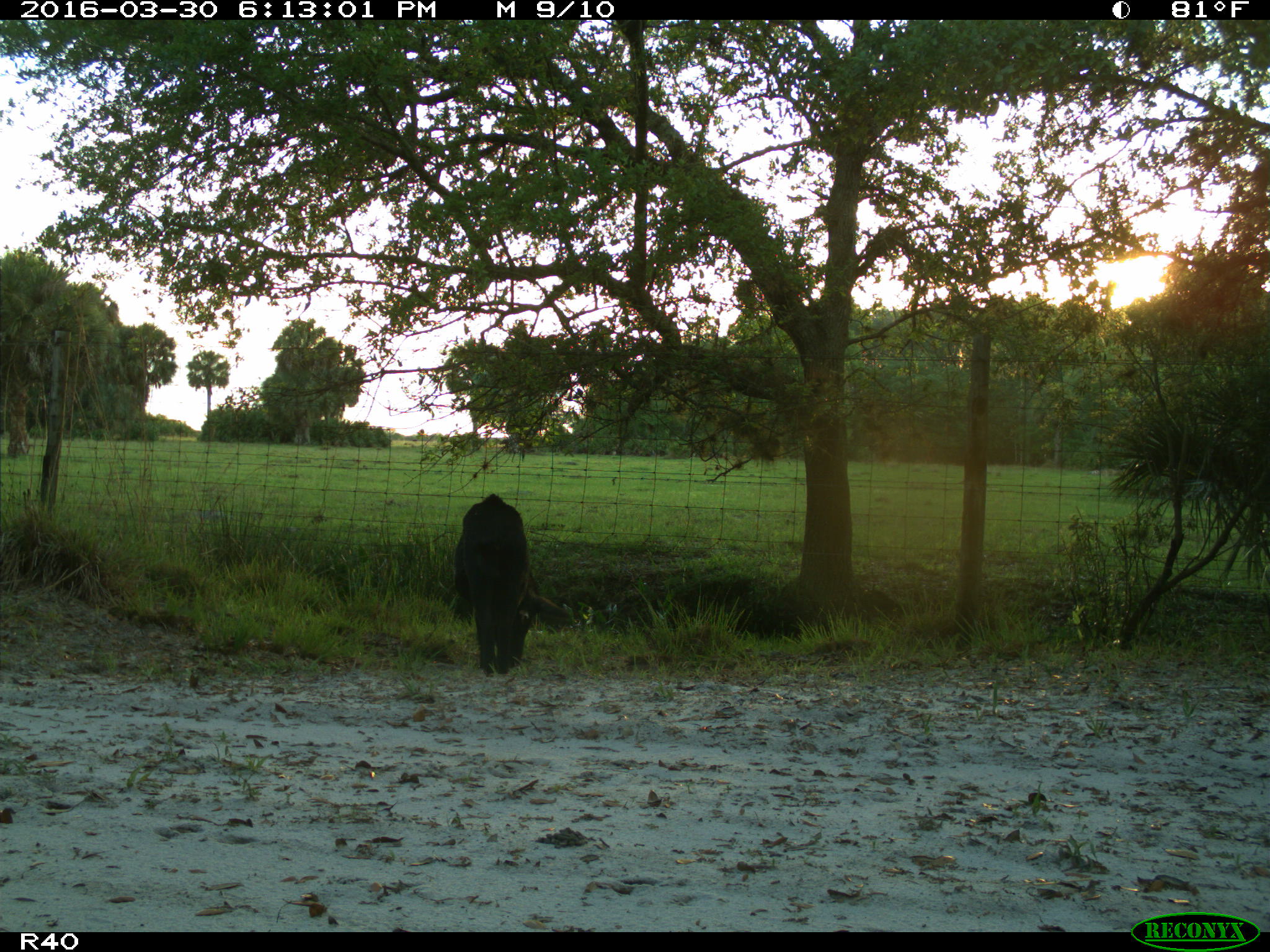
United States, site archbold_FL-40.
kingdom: Animalia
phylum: Chordata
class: Mammalia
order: Artiodactyla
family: Suidae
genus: Sus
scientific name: Sus scrofa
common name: wild boar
Sus scrofa (wild boar).